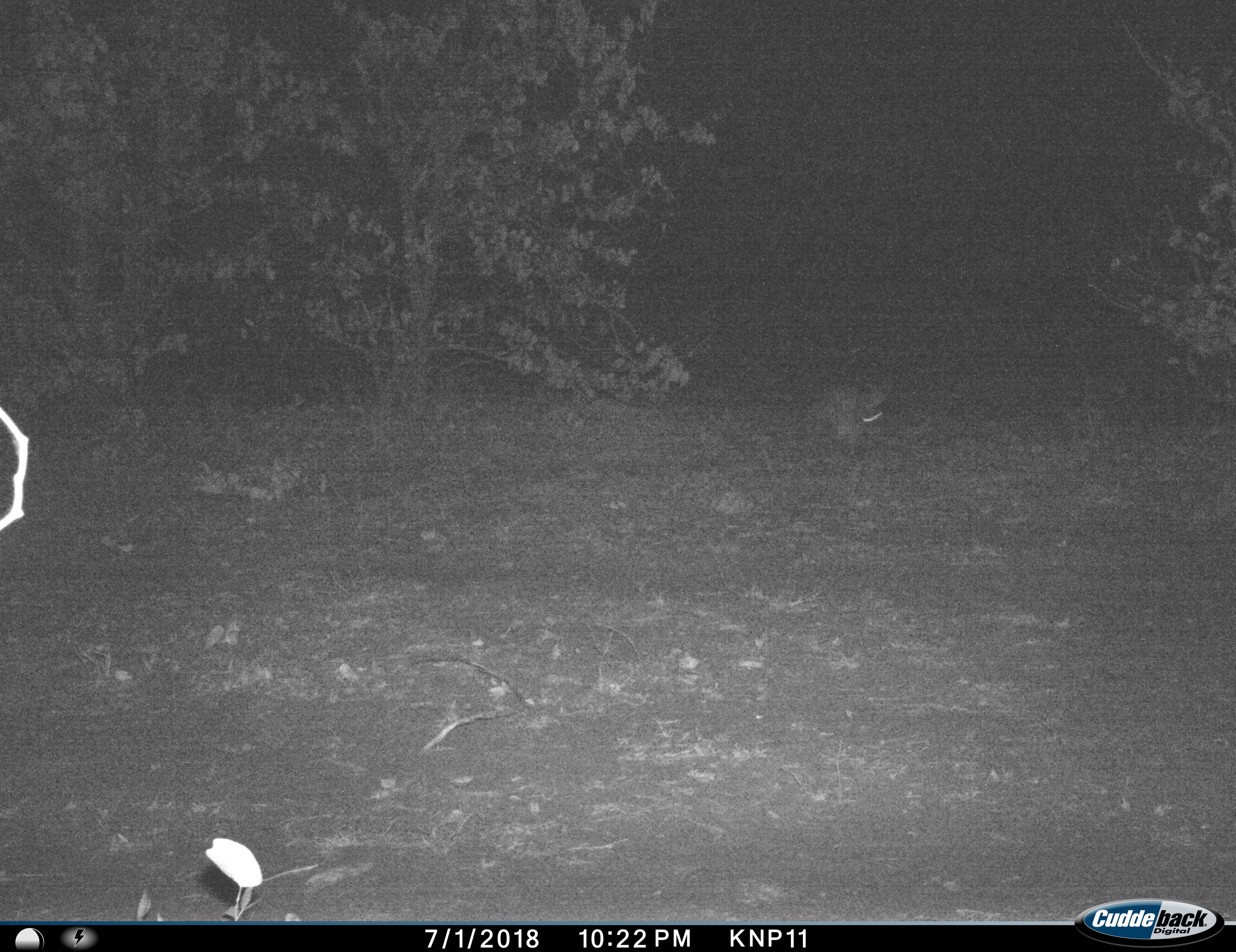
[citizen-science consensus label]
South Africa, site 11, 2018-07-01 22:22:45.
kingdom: Animalia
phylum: Chordata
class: Mammalia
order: Lagomorpha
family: Leporidae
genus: Lepus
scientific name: Lepus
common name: hare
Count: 1.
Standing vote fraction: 50%.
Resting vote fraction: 0%.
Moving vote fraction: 50%.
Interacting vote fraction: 0%.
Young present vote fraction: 0%.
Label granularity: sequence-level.